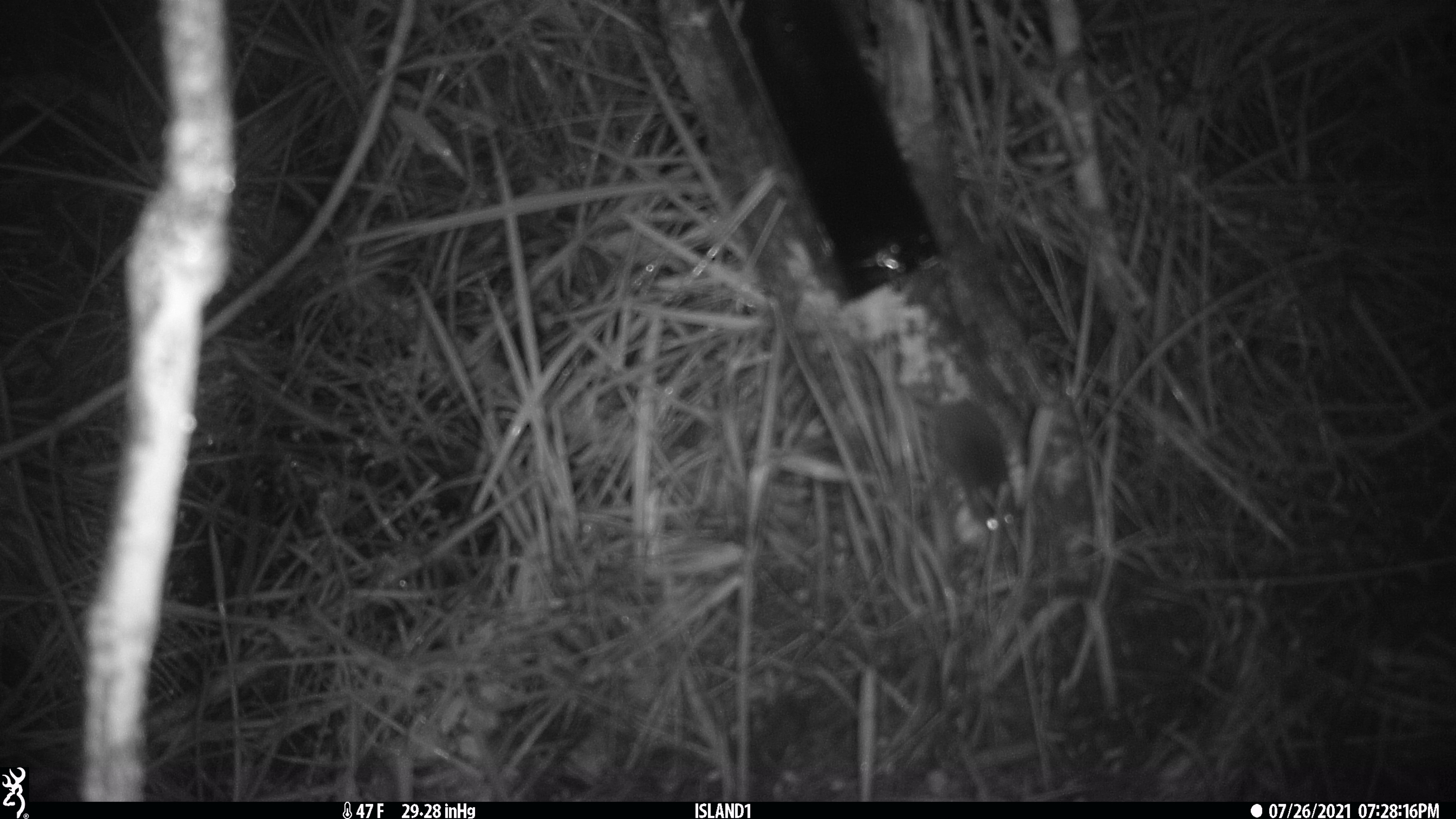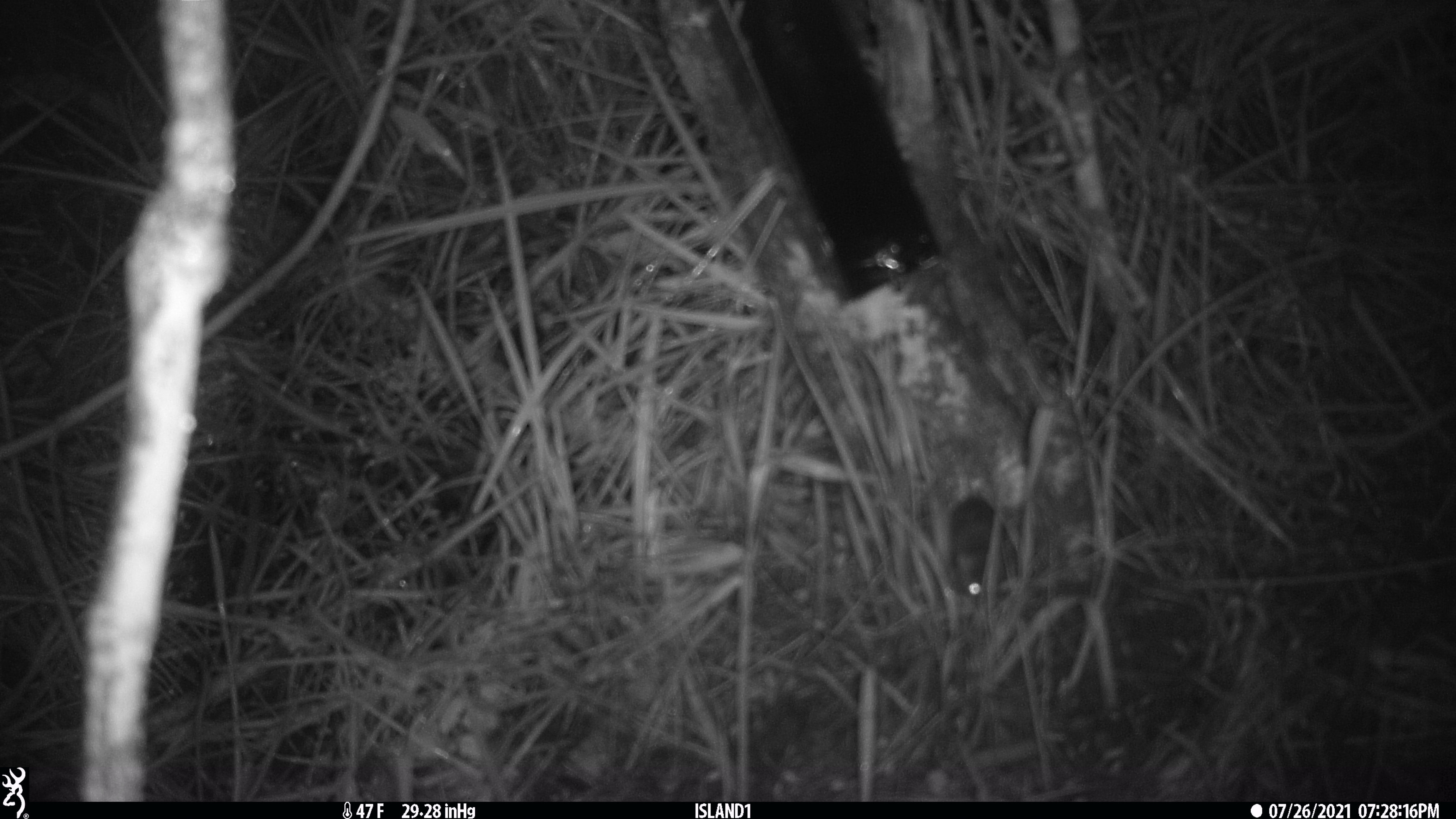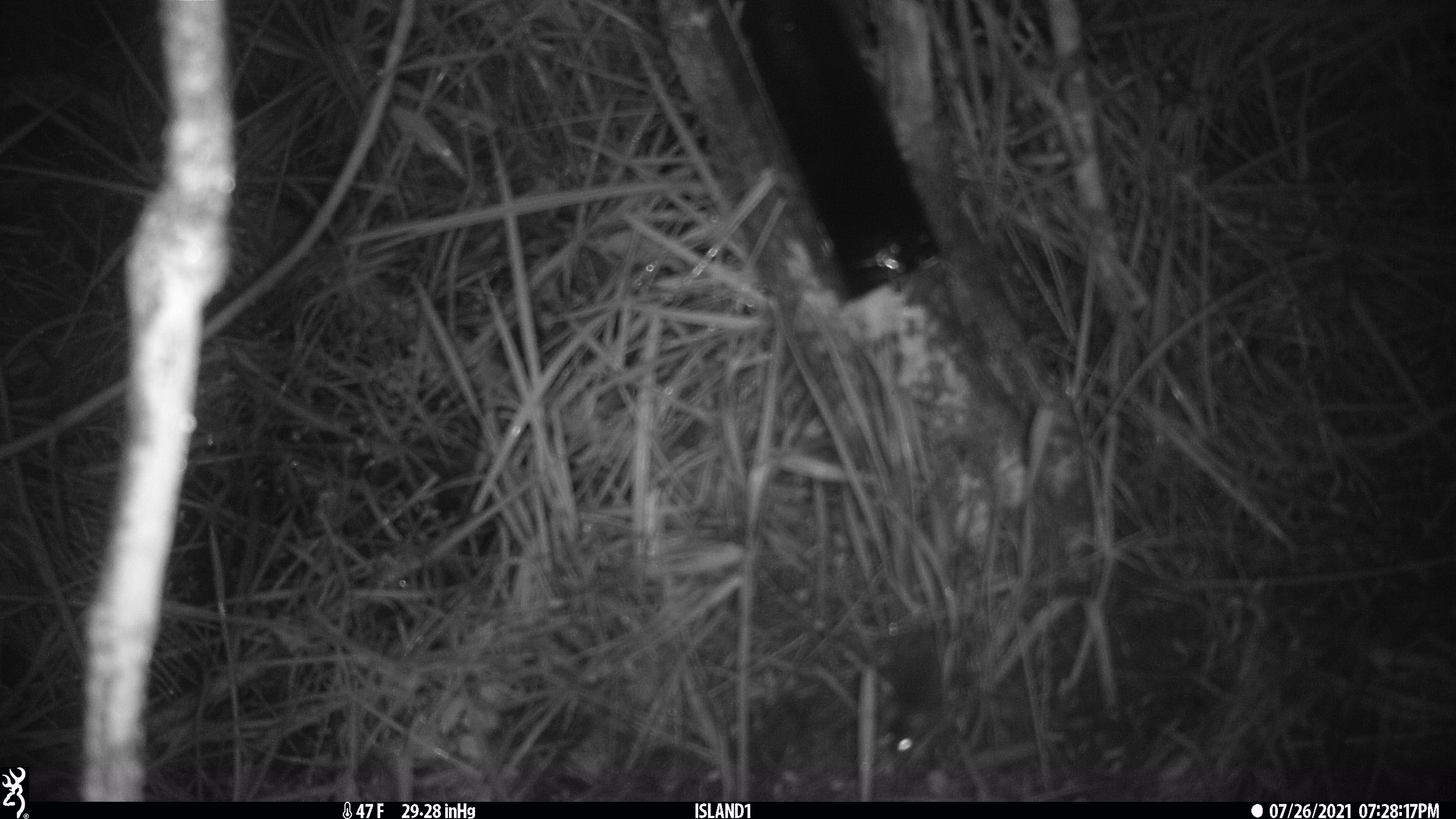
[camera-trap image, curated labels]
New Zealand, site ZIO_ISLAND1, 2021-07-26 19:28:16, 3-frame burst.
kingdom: Animalia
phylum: Chordata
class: Mammalia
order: Rodentia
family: Muridae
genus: Mus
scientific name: Mus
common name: mouse